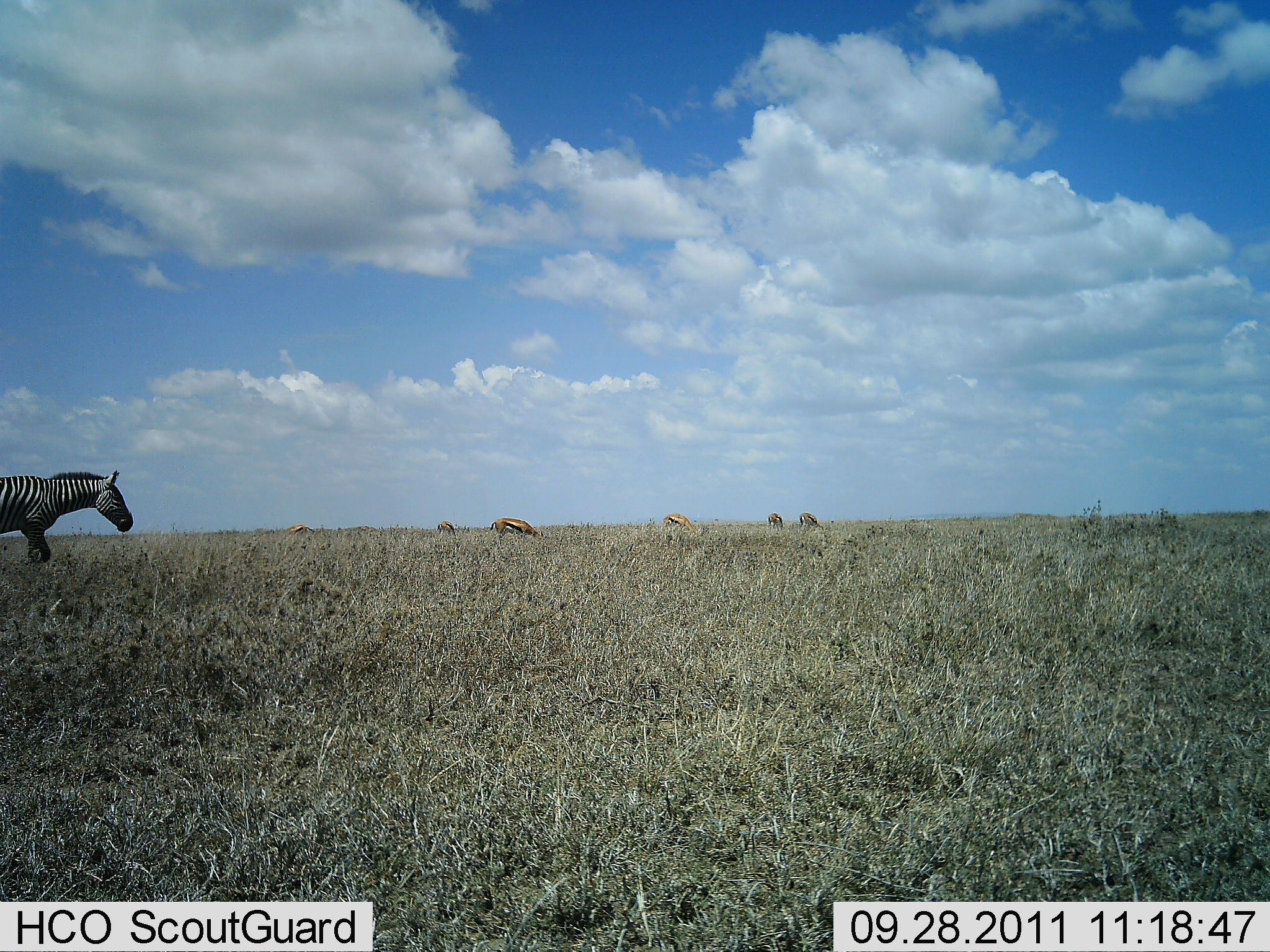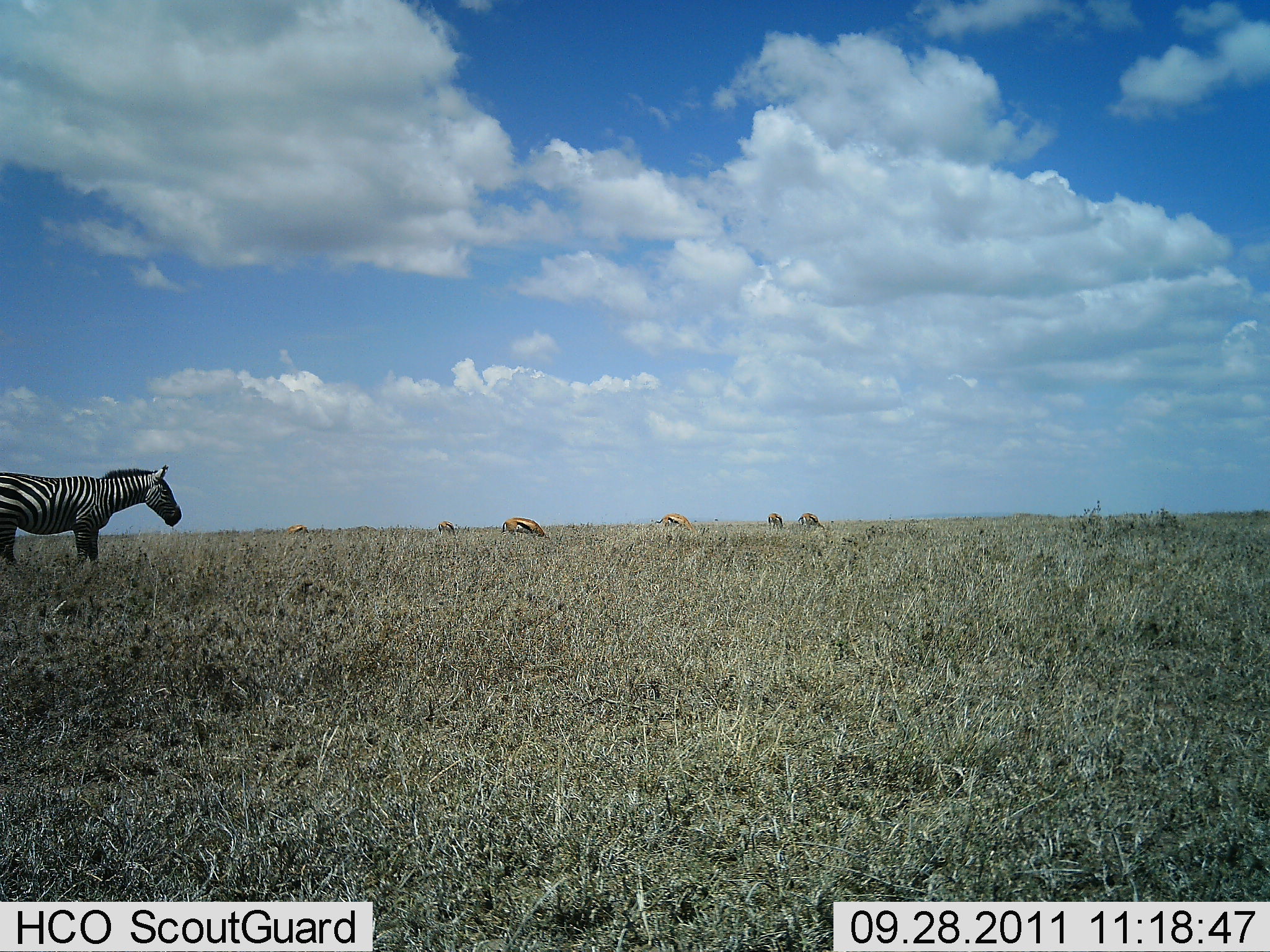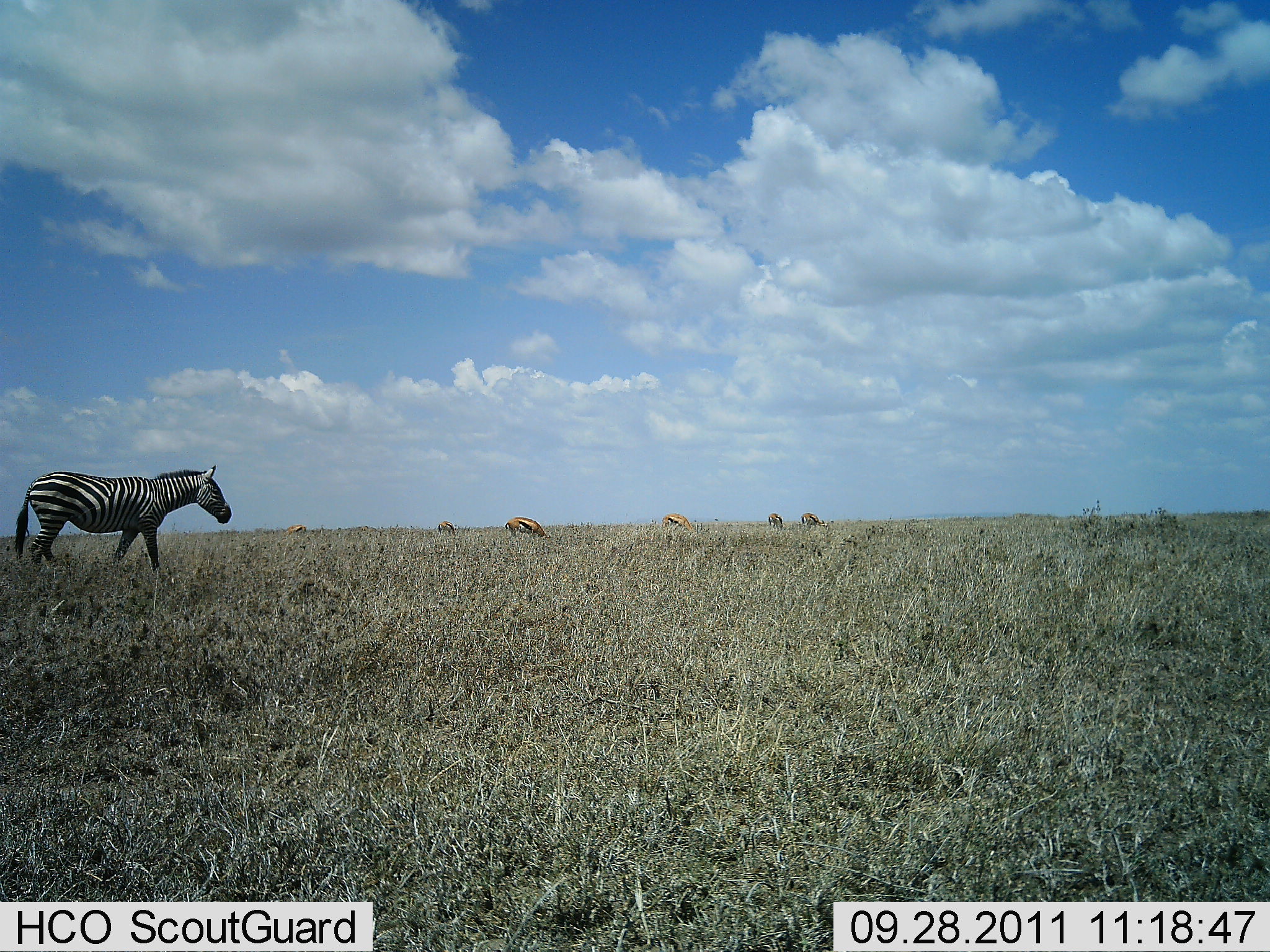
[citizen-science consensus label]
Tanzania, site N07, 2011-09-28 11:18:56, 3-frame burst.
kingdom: Animalia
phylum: Chordata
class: Mammalia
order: Artiodactyla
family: Bovidae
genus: Eudorcas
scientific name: Eudorcas thomsonii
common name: thomson's gazelle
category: gazellethomsons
Gazellethomsons (thomson's gazelle) (Eudorcas thomsonii), count 6. Behavior (volunteer vote fractions): standing 13%, resting 0%, moving 0%, interacting 0%. Young present (vote fraction): 0%. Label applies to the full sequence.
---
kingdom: Animalia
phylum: Chordata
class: Mammalia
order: Perissodactyla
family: Equidae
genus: Equus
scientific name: Equus quagga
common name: plains zebra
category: zebra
Zebra (plains zebra) (Equus quagga), count 1. Behavior (volunteer vote fractions): standing 22%, resting 0%, moving 78%, interacting 0%. Young present (vote fraction): 0%. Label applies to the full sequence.